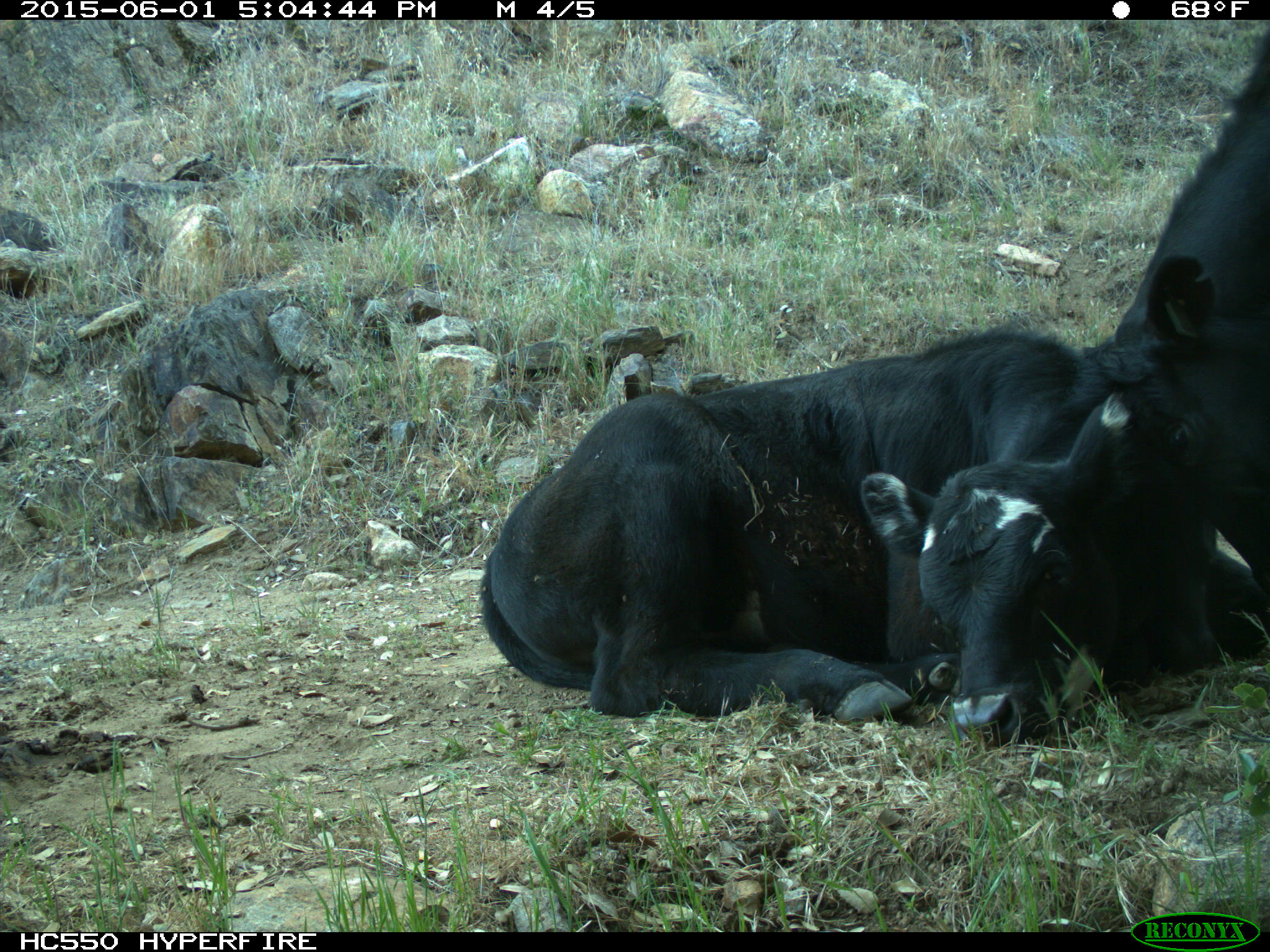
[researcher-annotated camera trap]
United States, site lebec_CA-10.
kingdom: Animalia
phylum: Chordata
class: Mammalia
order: Artiodactyla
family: Bovidae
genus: Bos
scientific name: Bos taurus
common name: domestic cow